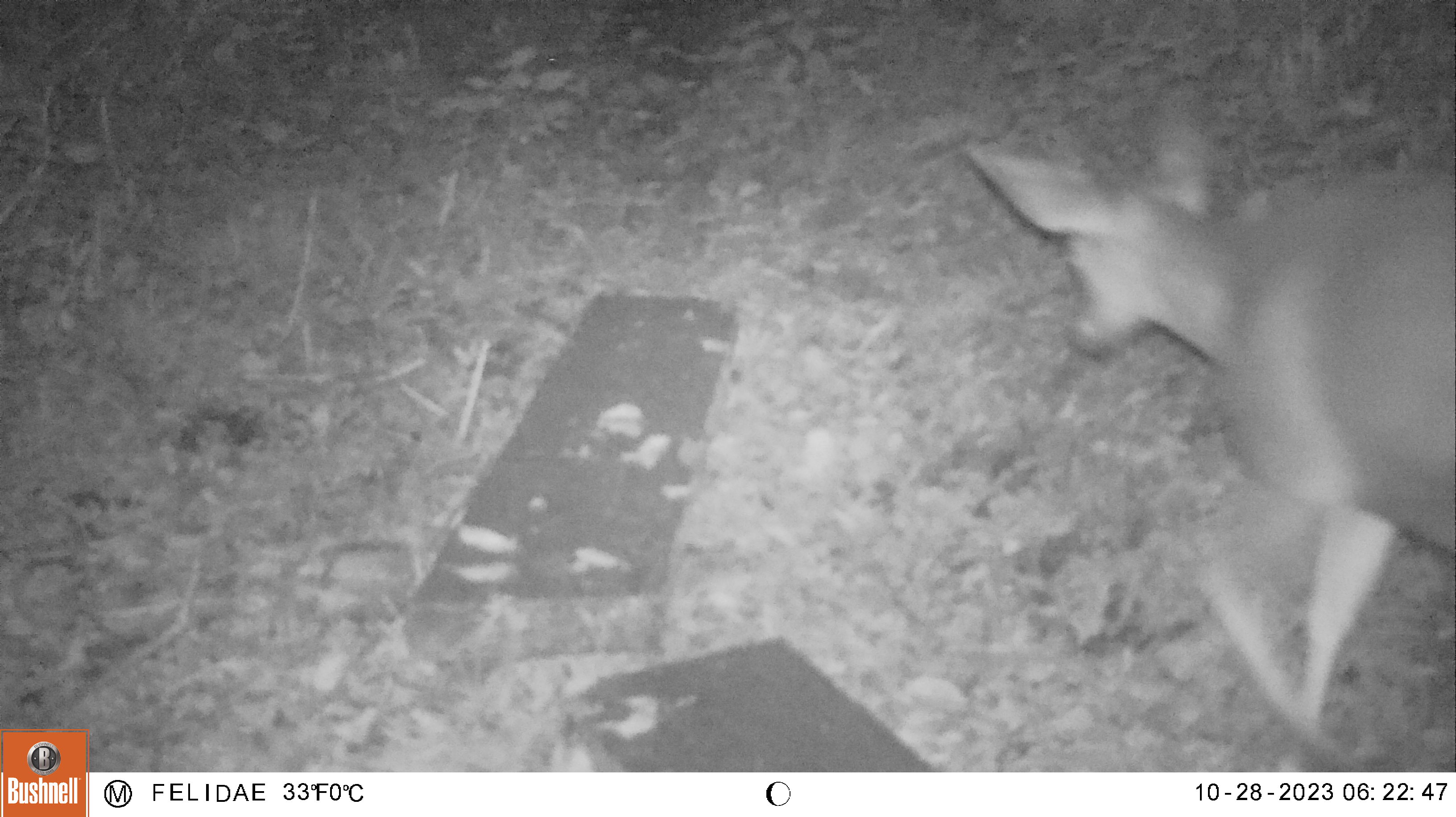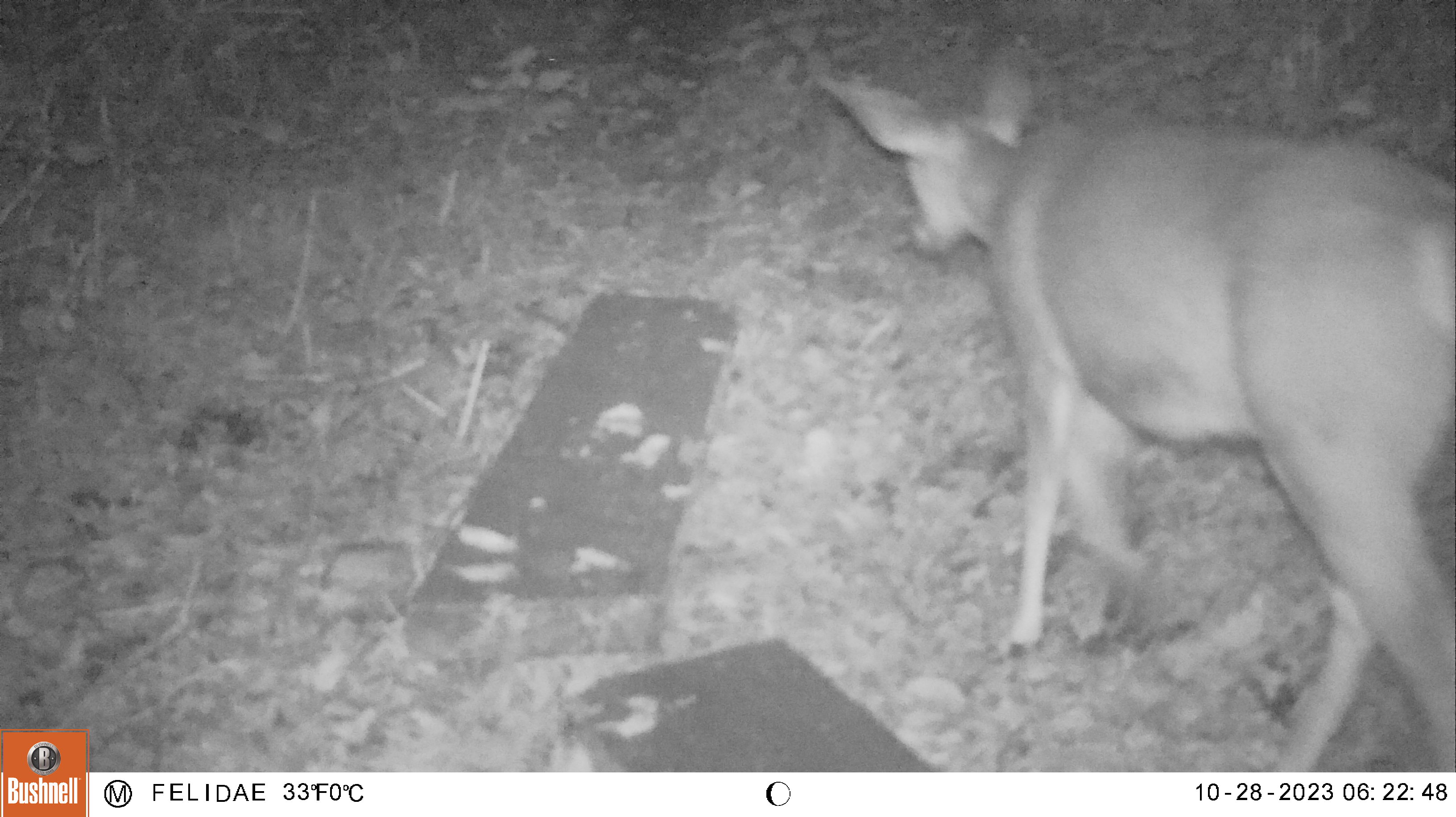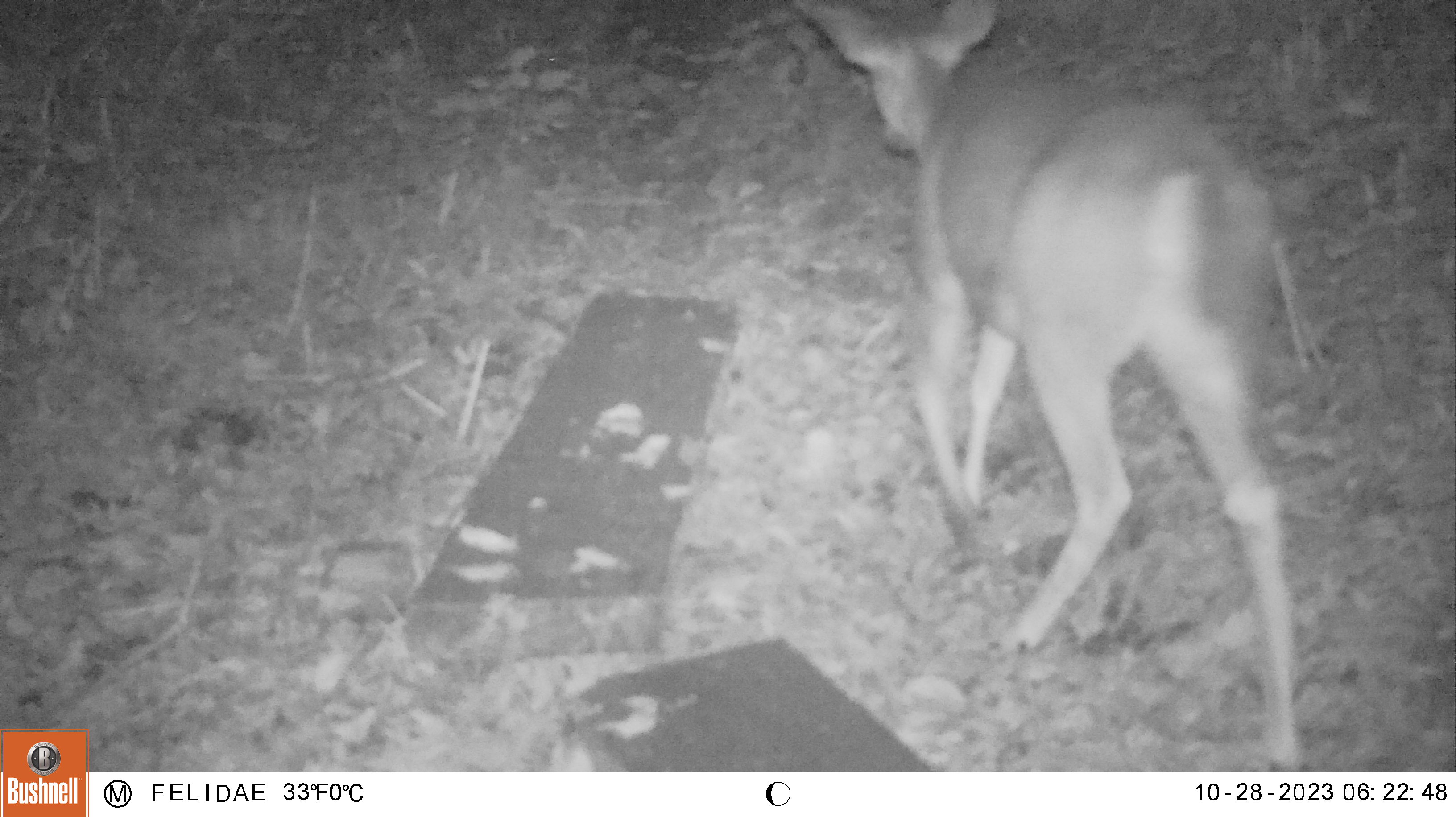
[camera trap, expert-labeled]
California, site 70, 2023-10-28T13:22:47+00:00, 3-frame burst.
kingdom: Animalia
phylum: Chordata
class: Mammalia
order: Artiodactyla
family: Cervidae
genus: Odocoileus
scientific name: Odocoileus hemionus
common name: mule deer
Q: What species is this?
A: Mule deer (Odocoileus hemionus).